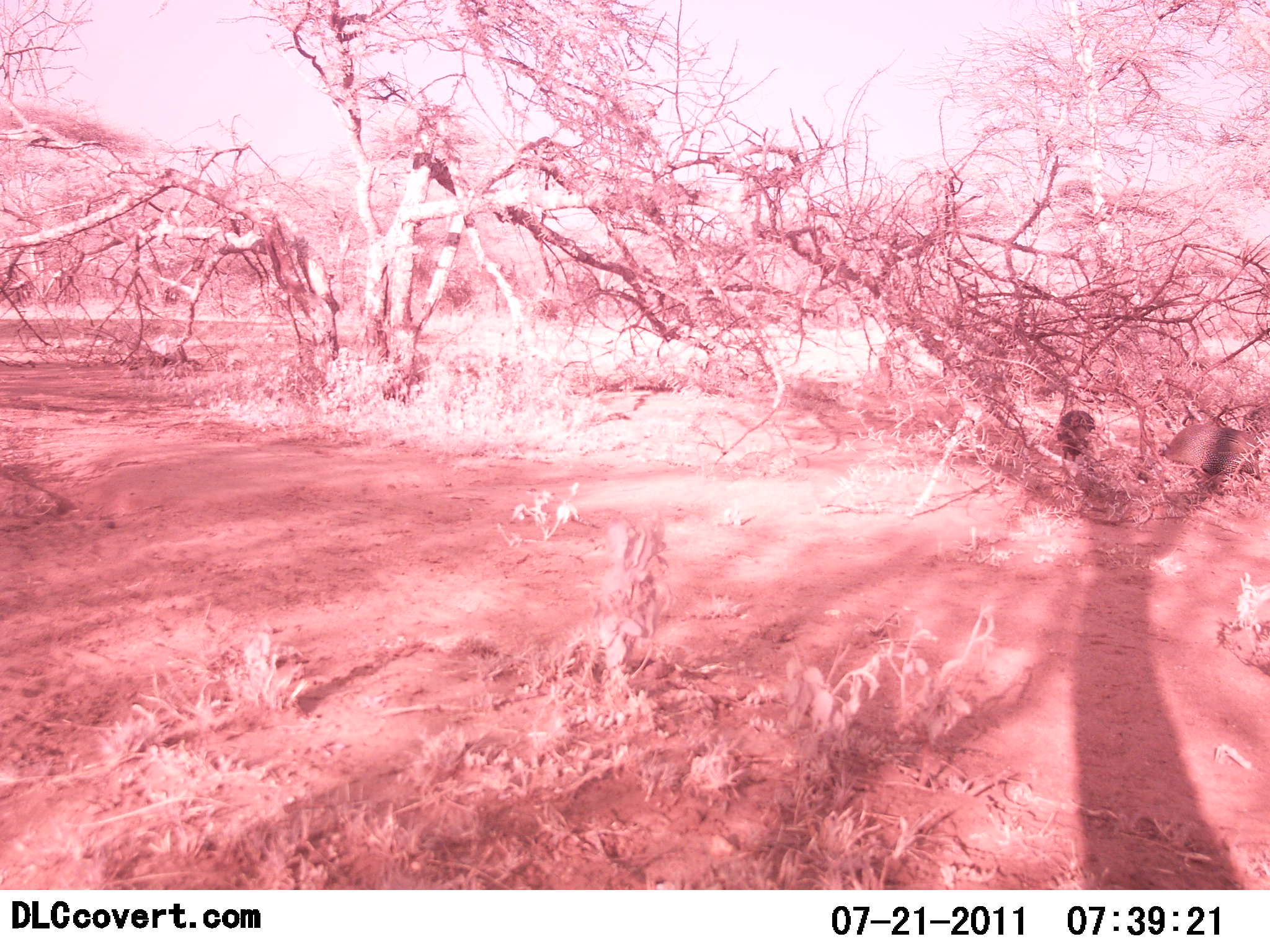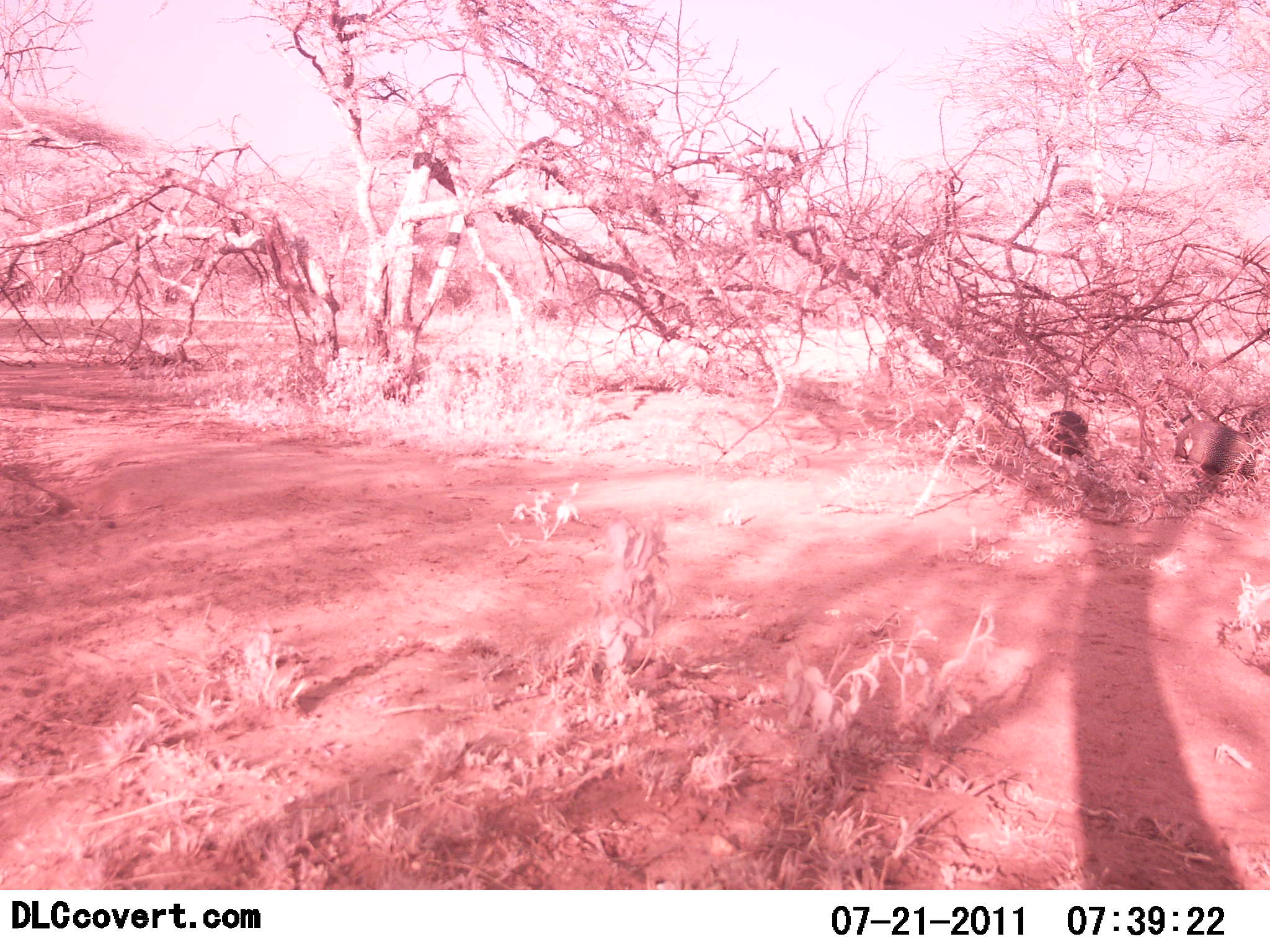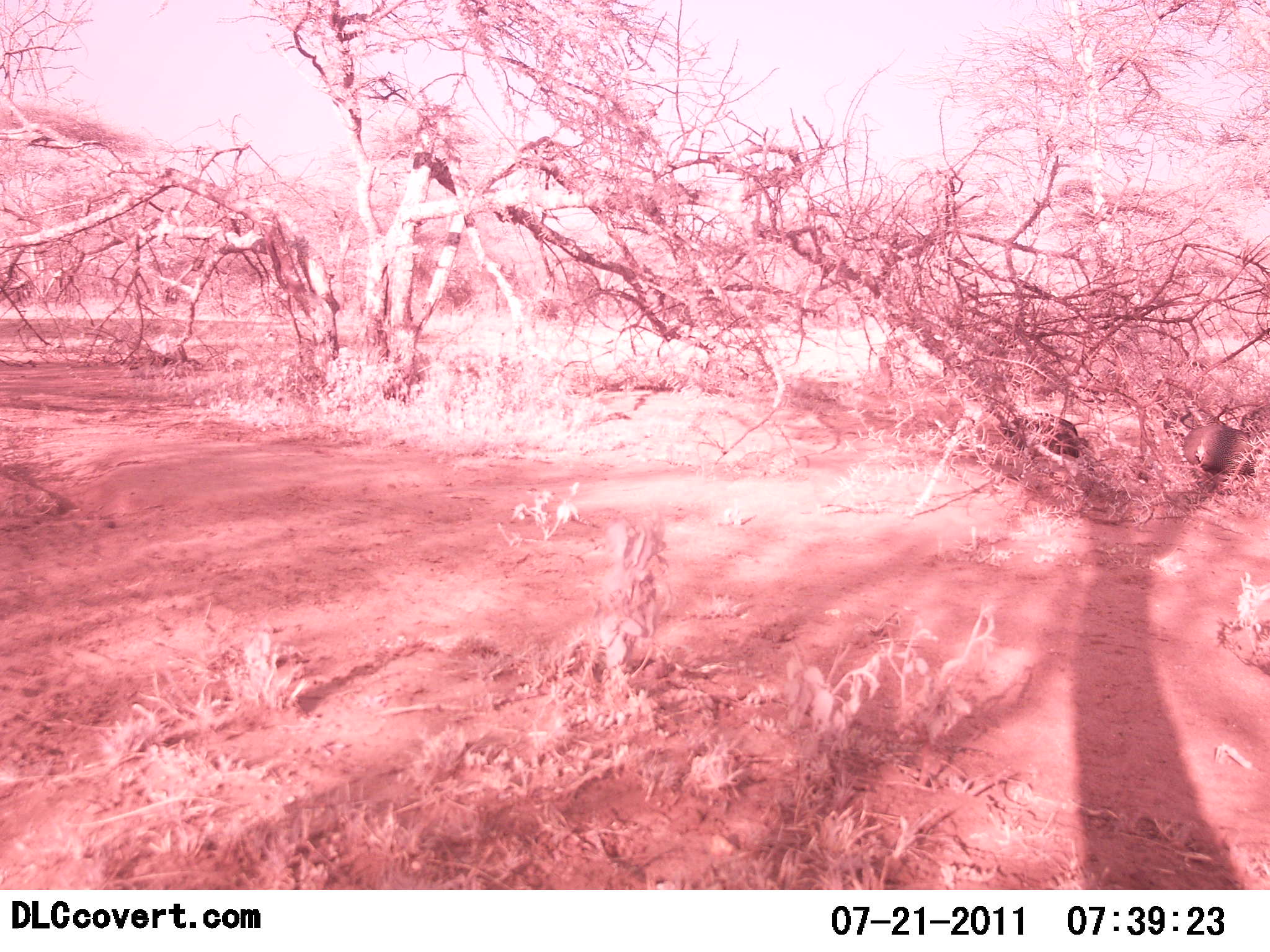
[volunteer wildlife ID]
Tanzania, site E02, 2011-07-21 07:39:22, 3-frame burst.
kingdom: Animalia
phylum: Chordata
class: Aves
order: Galliformes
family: Numididae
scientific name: Numididae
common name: guinea fowl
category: guineafowl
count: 2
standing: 36%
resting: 0%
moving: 27%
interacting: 0%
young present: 0%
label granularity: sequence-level